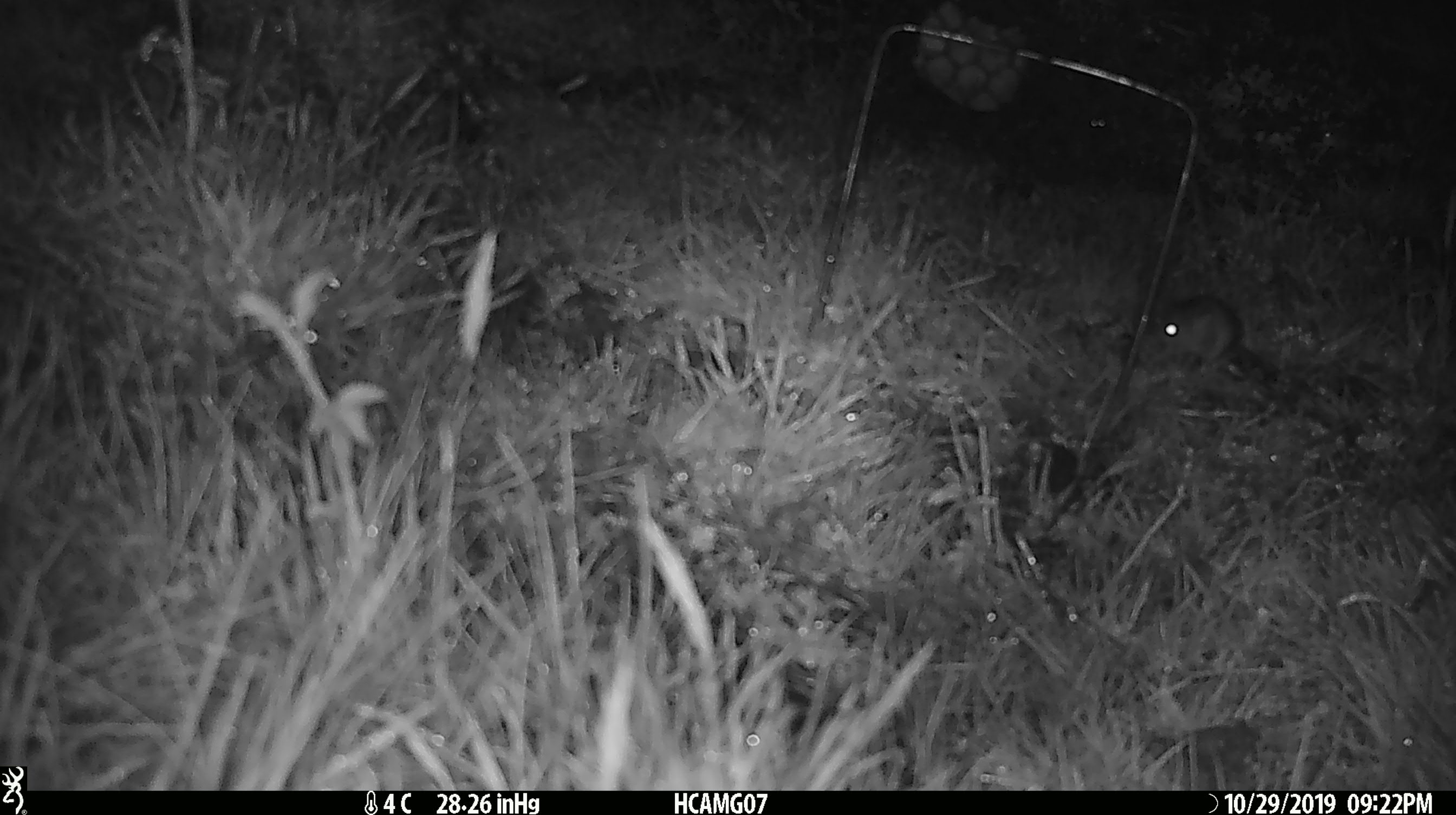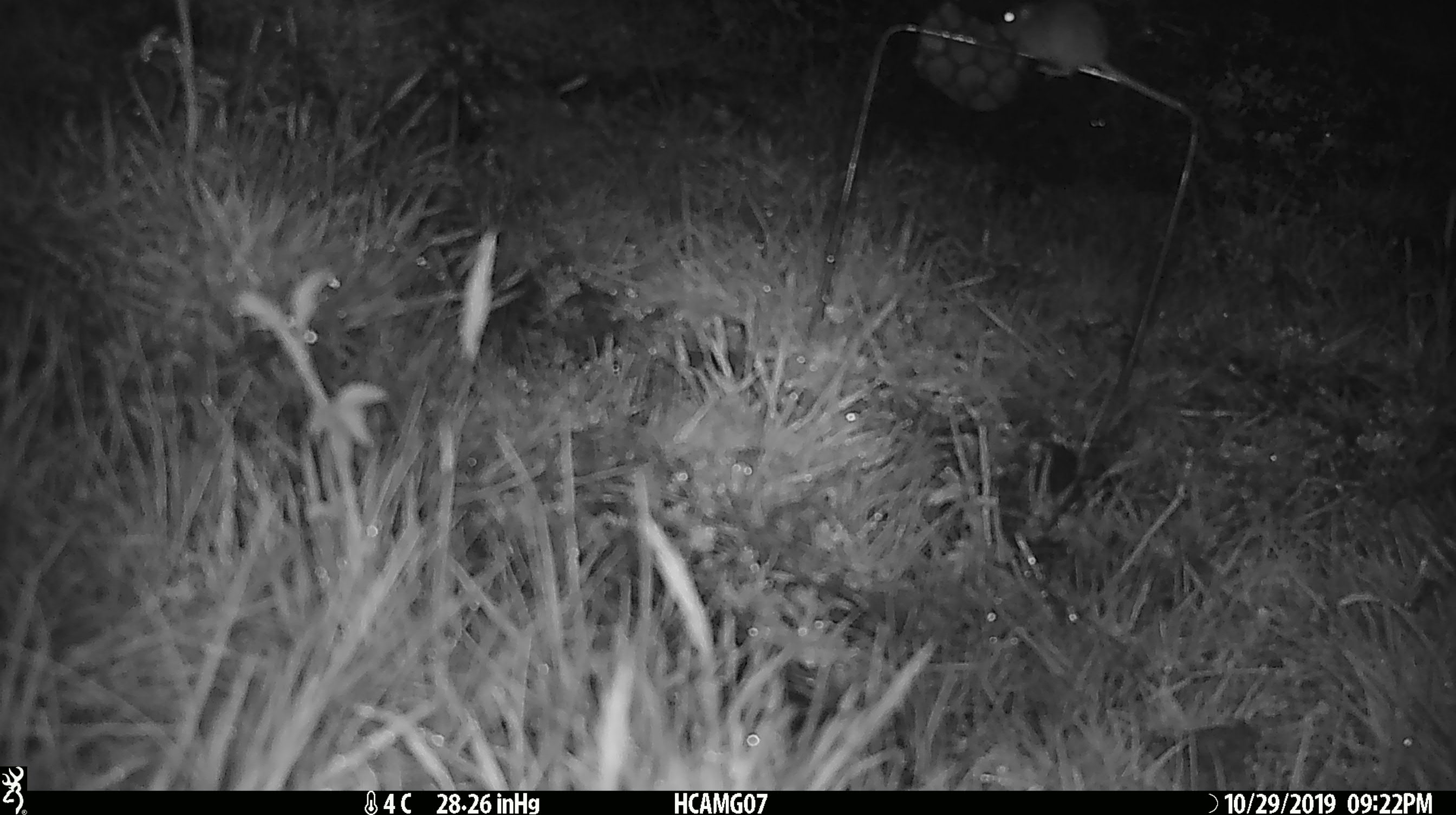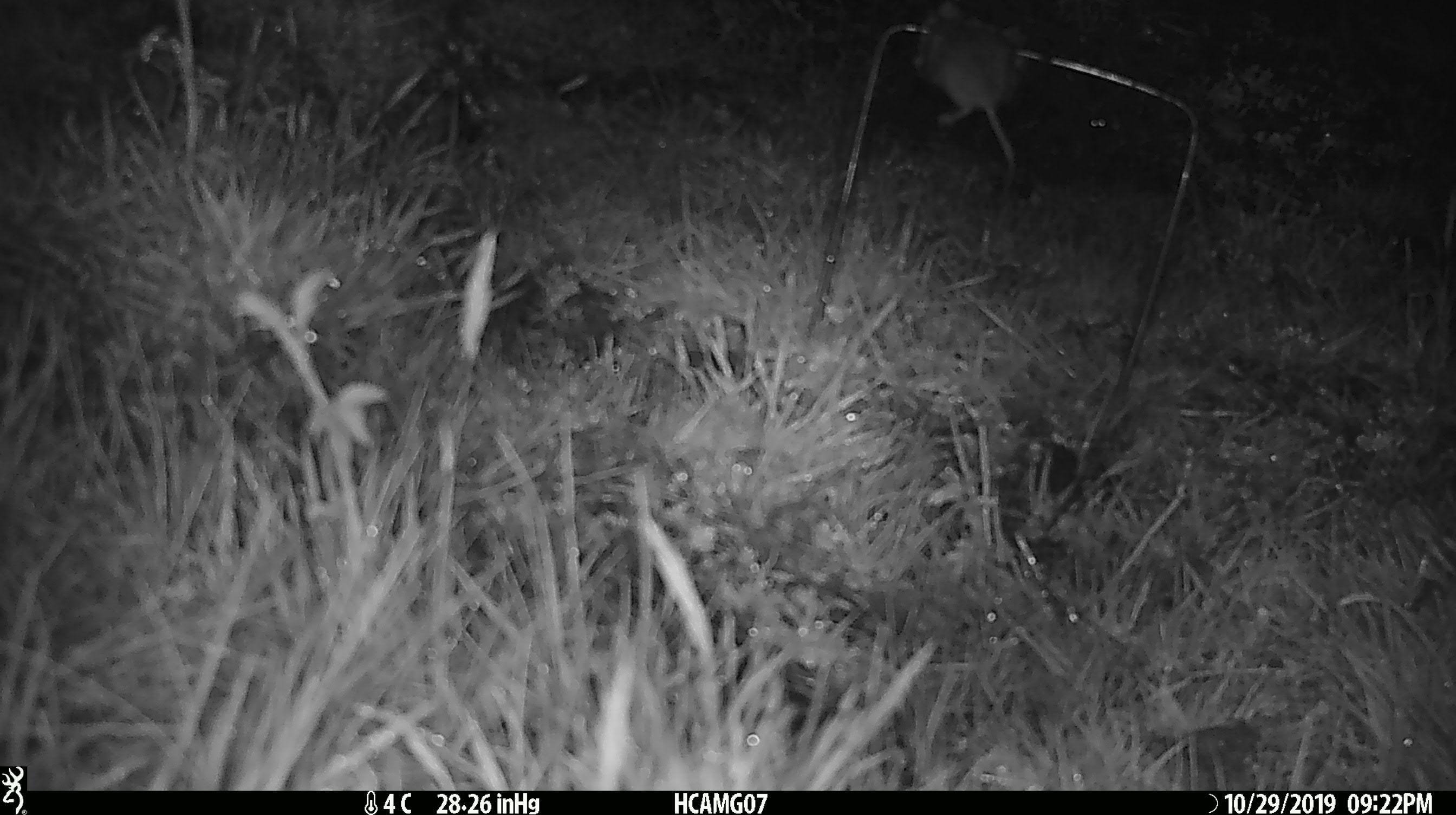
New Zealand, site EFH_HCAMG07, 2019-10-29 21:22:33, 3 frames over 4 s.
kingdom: Animalia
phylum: Chordata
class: Mammalia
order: Rodentia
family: Muridae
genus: Mus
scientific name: Mus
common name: mouse